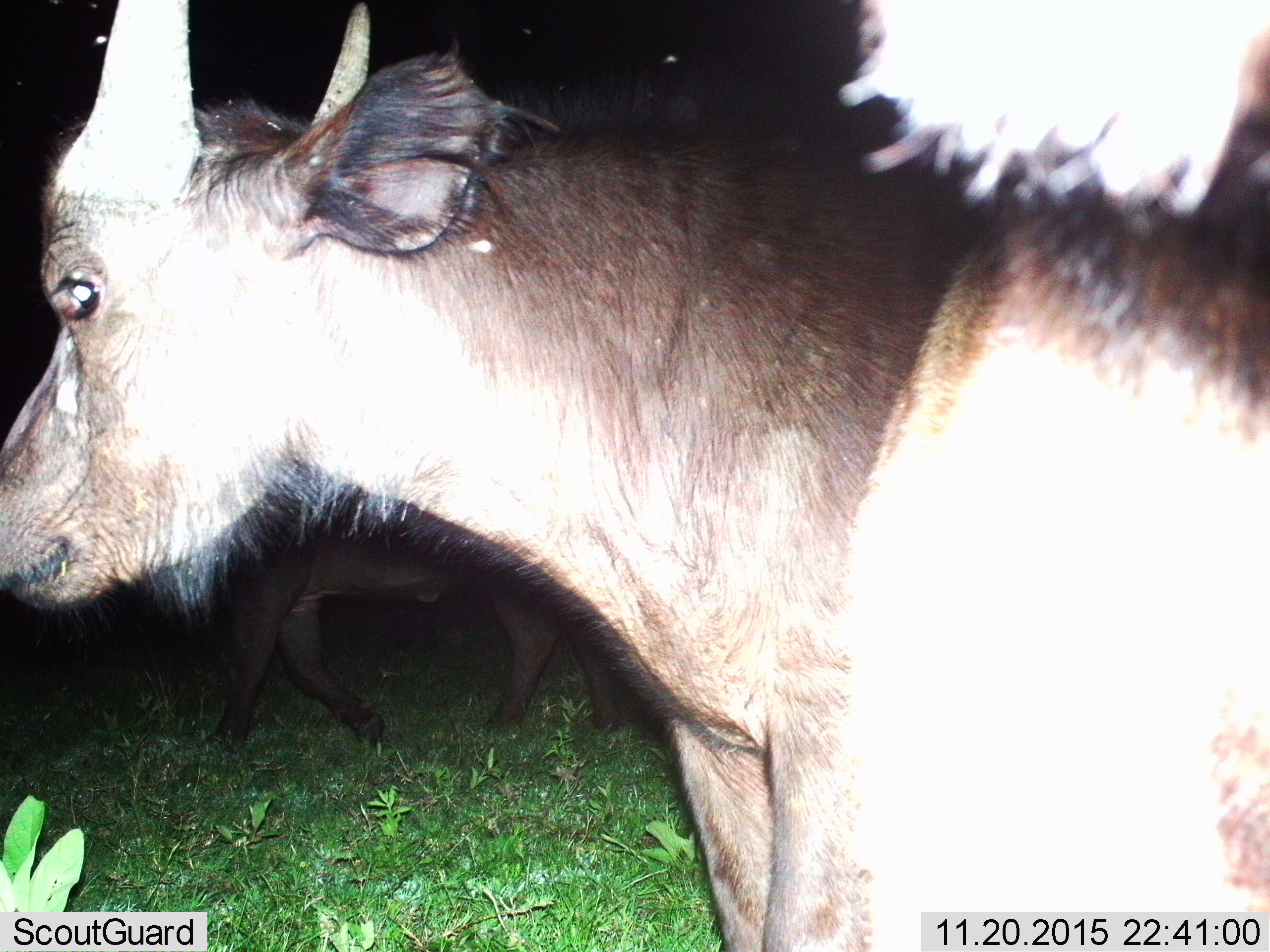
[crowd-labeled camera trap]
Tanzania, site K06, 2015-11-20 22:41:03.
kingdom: Animalia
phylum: Chordata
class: Mammalia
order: Artiodactyla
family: Bovidae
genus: Syncerus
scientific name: Syncerus caffer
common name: cape buffalo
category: buffalo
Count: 3.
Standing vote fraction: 75%.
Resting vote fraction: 0%.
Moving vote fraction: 50%.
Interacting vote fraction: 0%.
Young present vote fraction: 0%.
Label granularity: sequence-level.